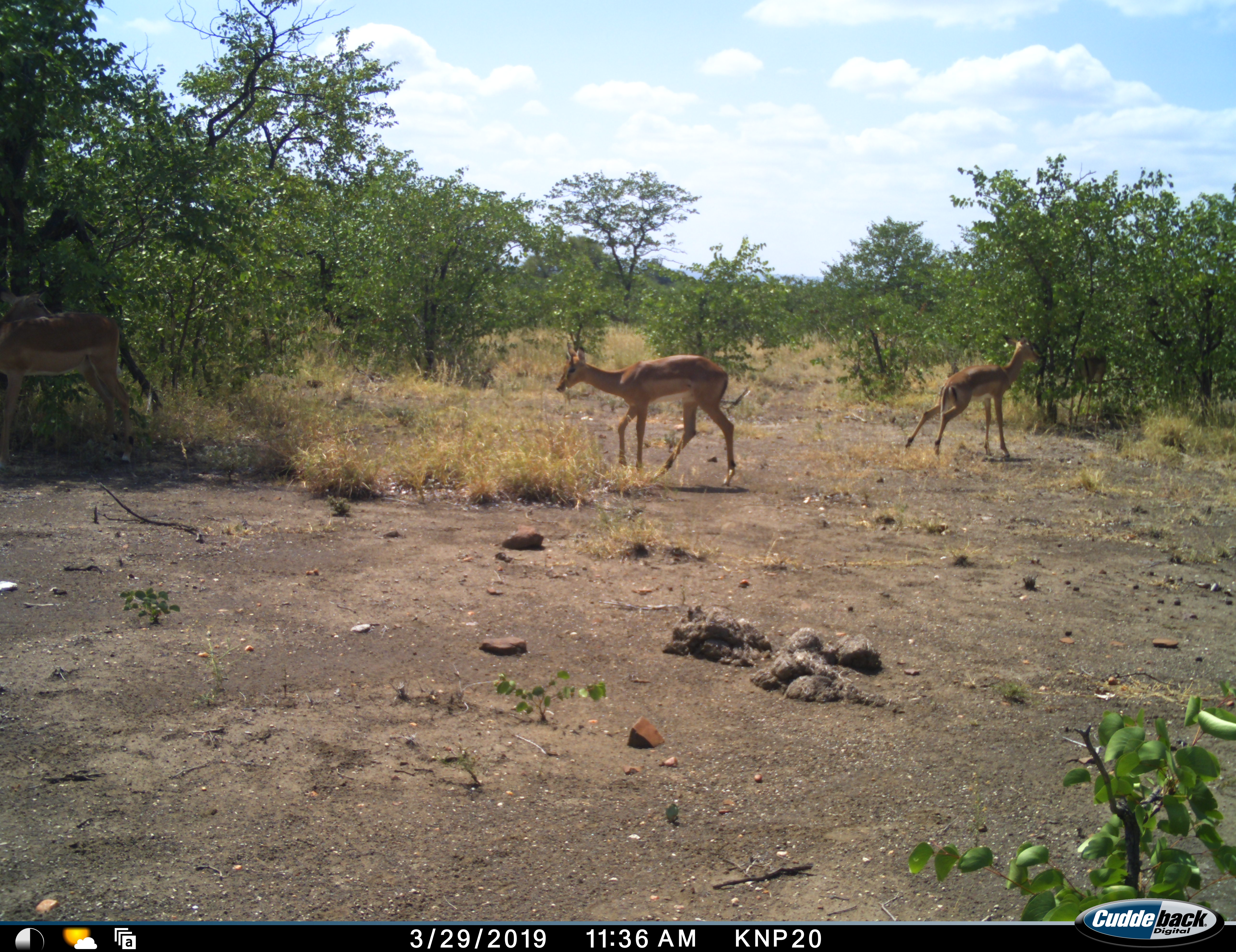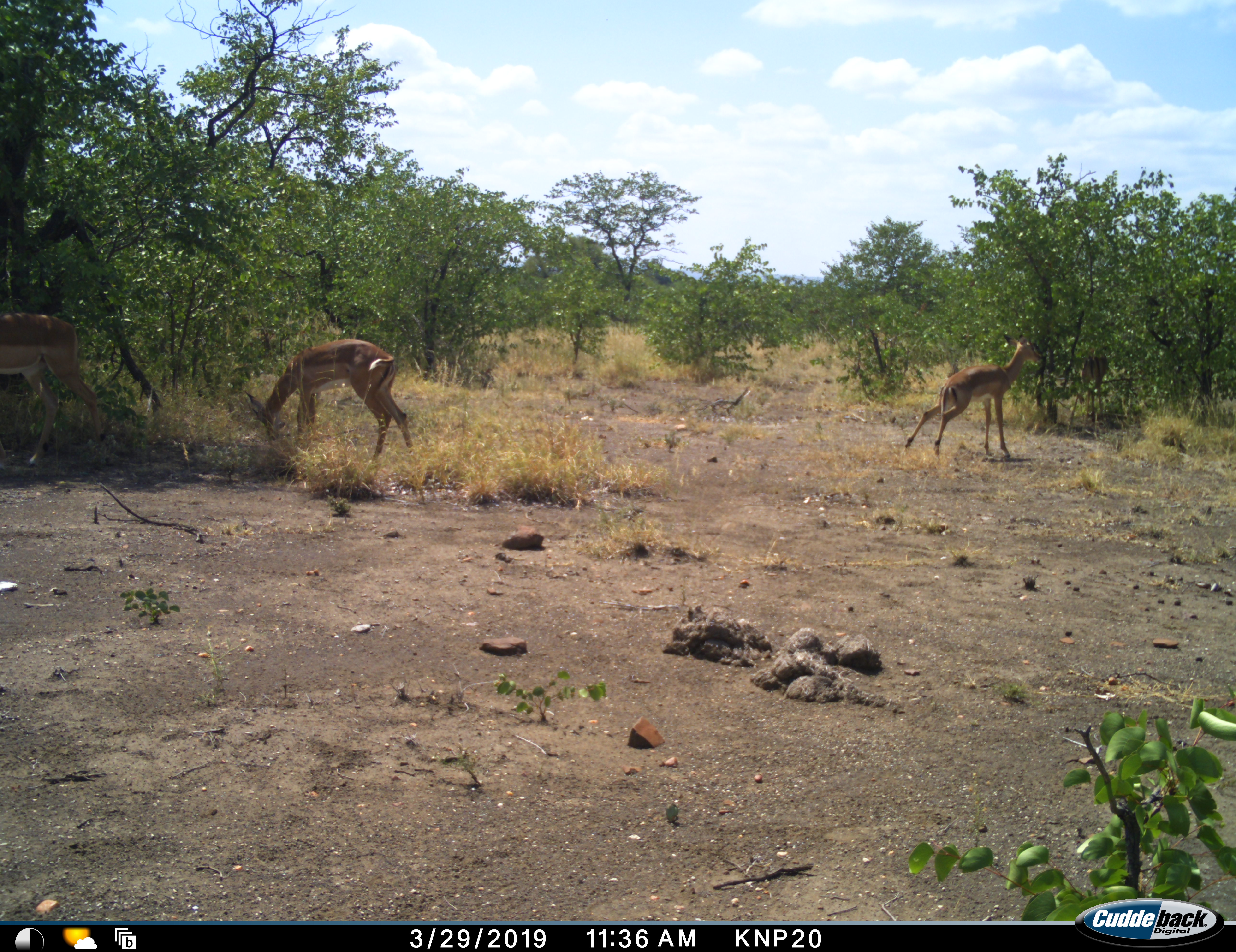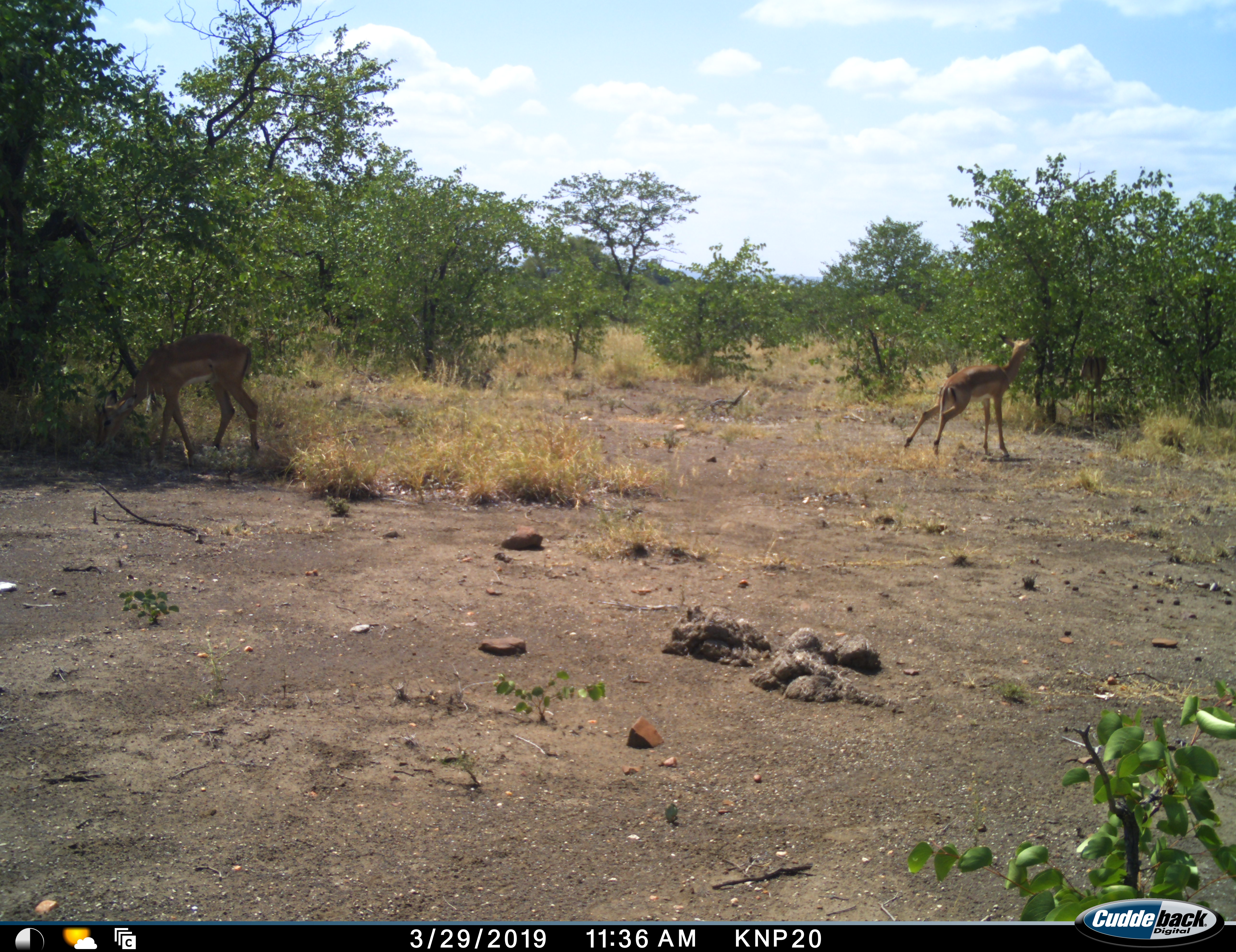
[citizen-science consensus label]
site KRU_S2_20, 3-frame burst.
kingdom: Animalia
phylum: Chordata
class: Mammalia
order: Artiodactyla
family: Bovidae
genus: Aepyceros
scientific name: Aepyceros melampus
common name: impala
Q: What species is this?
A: Impala (Aepyceros melampus).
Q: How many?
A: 4.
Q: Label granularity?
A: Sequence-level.